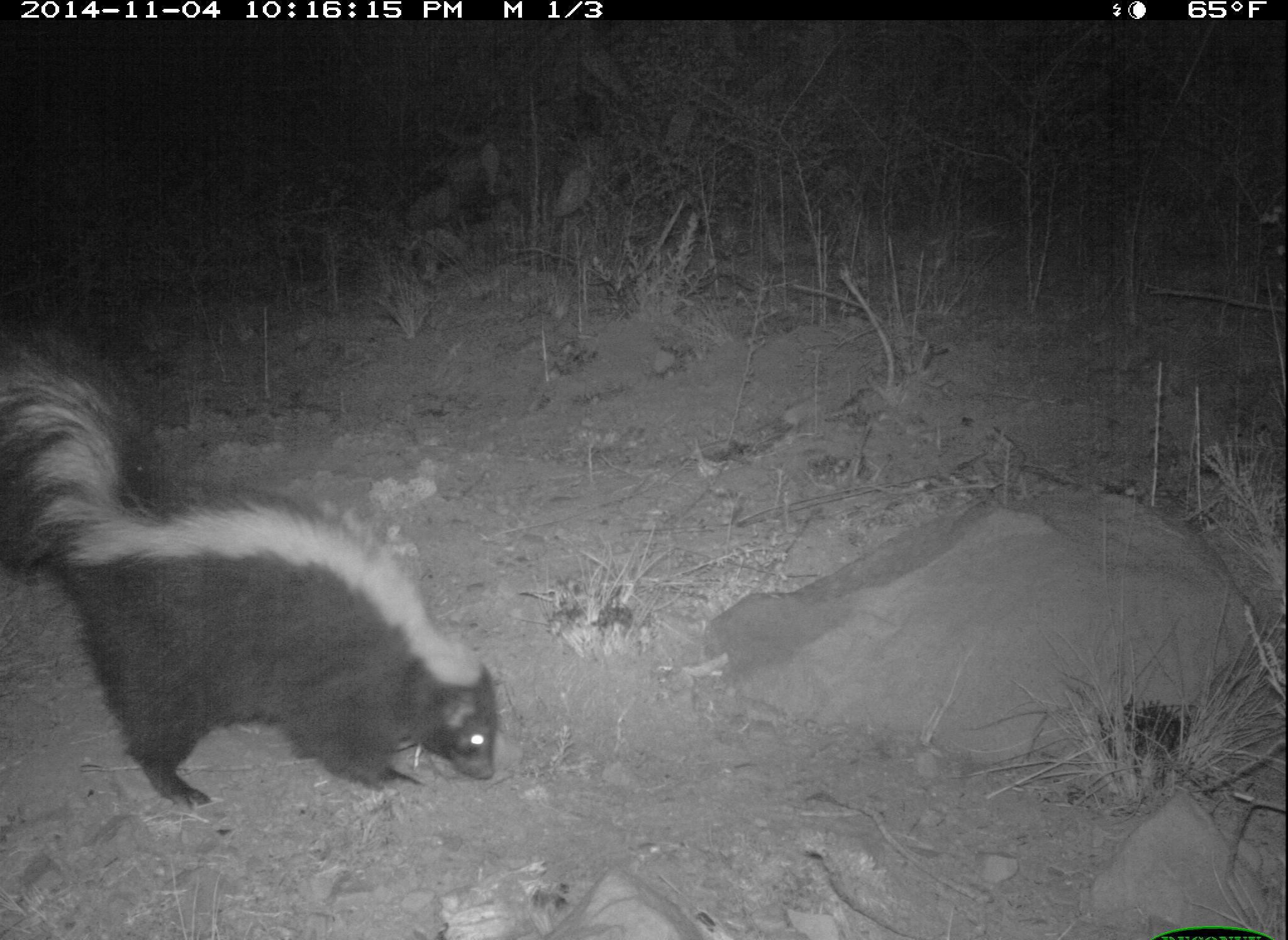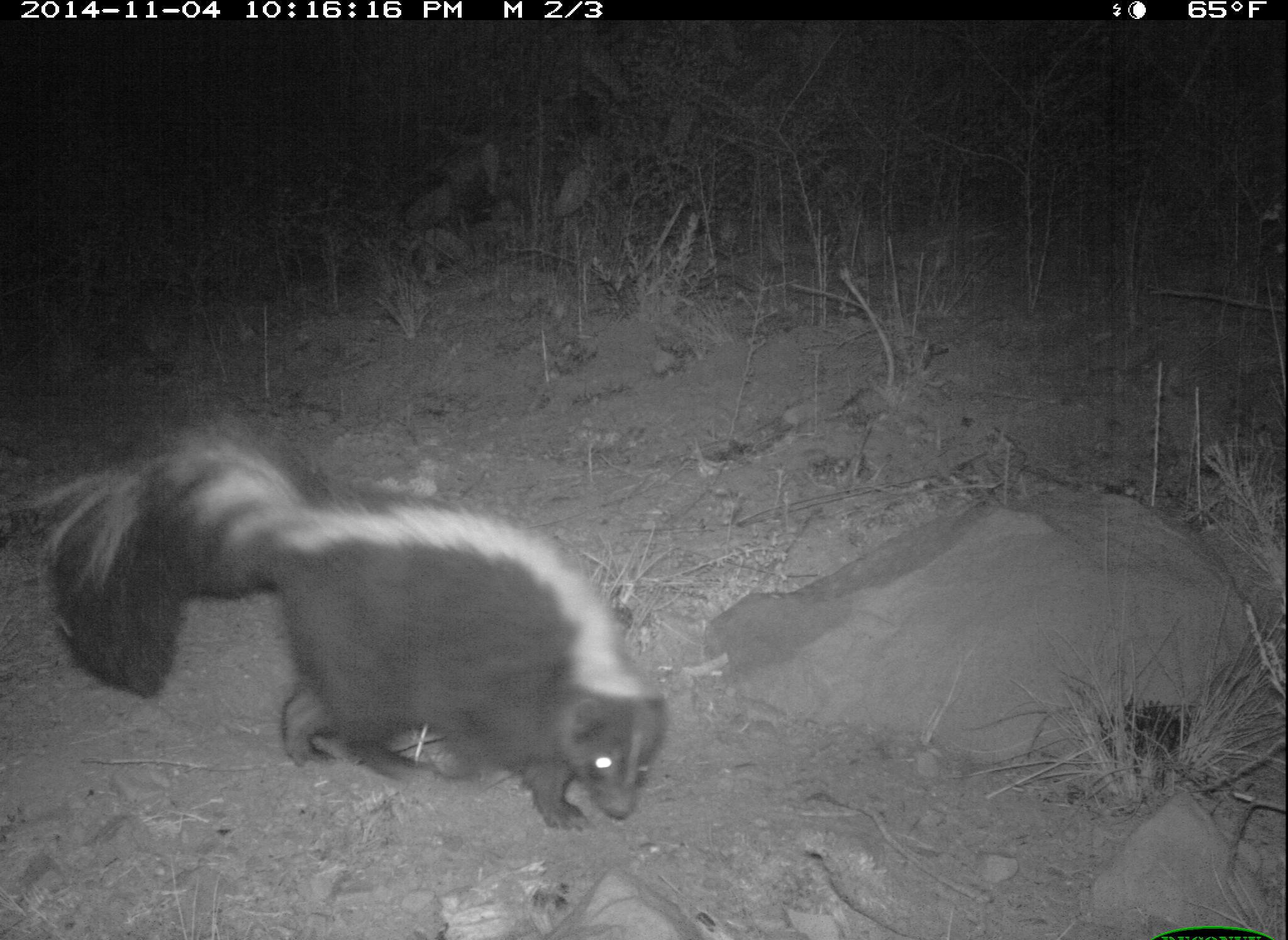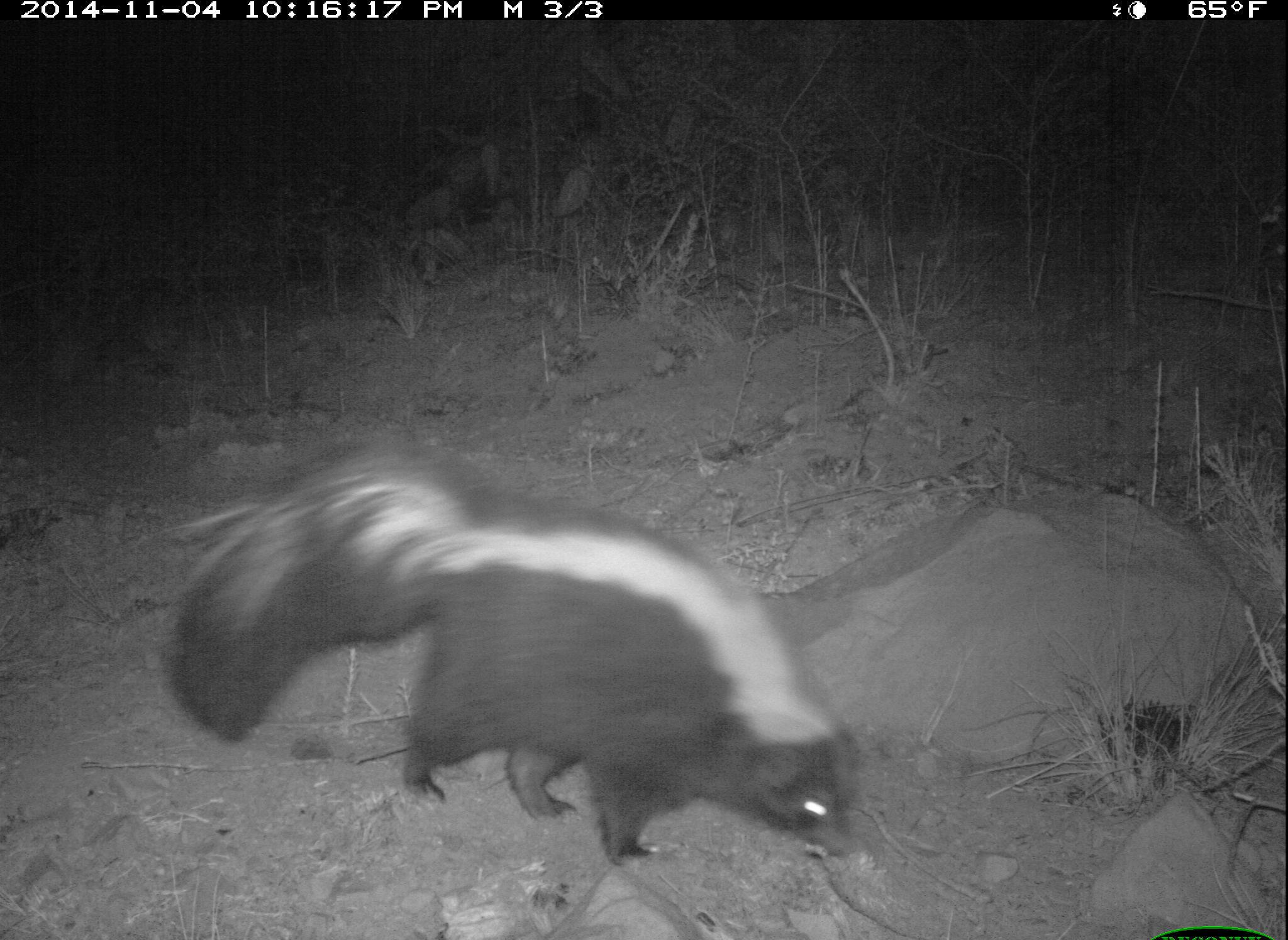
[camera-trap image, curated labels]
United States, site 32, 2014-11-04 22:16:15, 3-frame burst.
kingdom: Animalia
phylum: Chordata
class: Mammalia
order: Carnivora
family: Mephitidae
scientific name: Mephitidae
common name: skunk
Skunk (Mephitidae).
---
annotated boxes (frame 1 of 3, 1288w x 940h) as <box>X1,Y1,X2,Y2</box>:
skunk: <box>4,329,502,811</box>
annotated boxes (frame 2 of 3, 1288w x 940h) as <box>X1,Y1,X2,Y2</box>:
skunk: <box>23,406,676,834</box>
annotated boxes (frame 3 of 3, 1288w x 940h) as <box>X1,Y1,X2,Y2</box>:
skunk: <box>162,433,871,873</box>